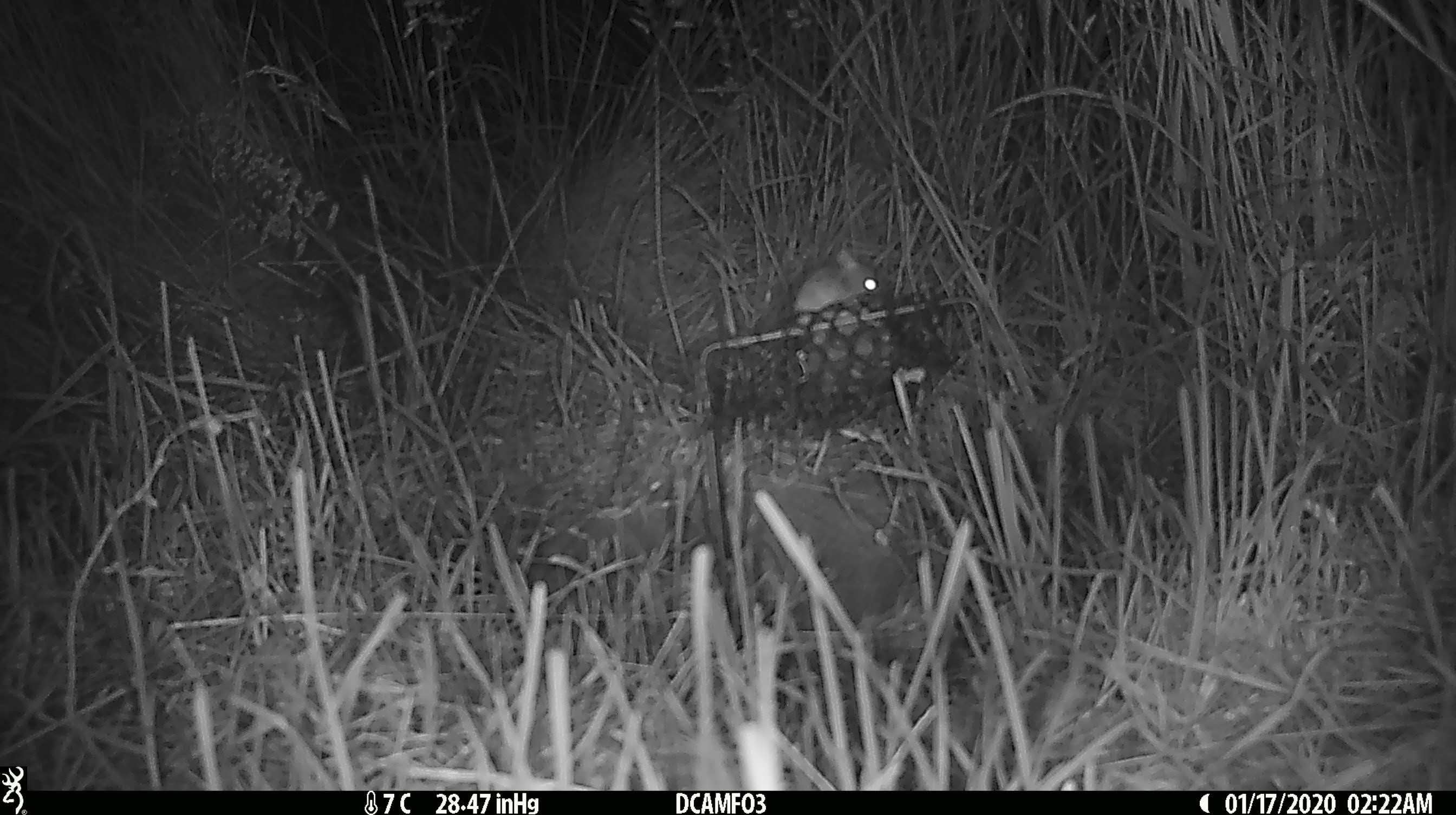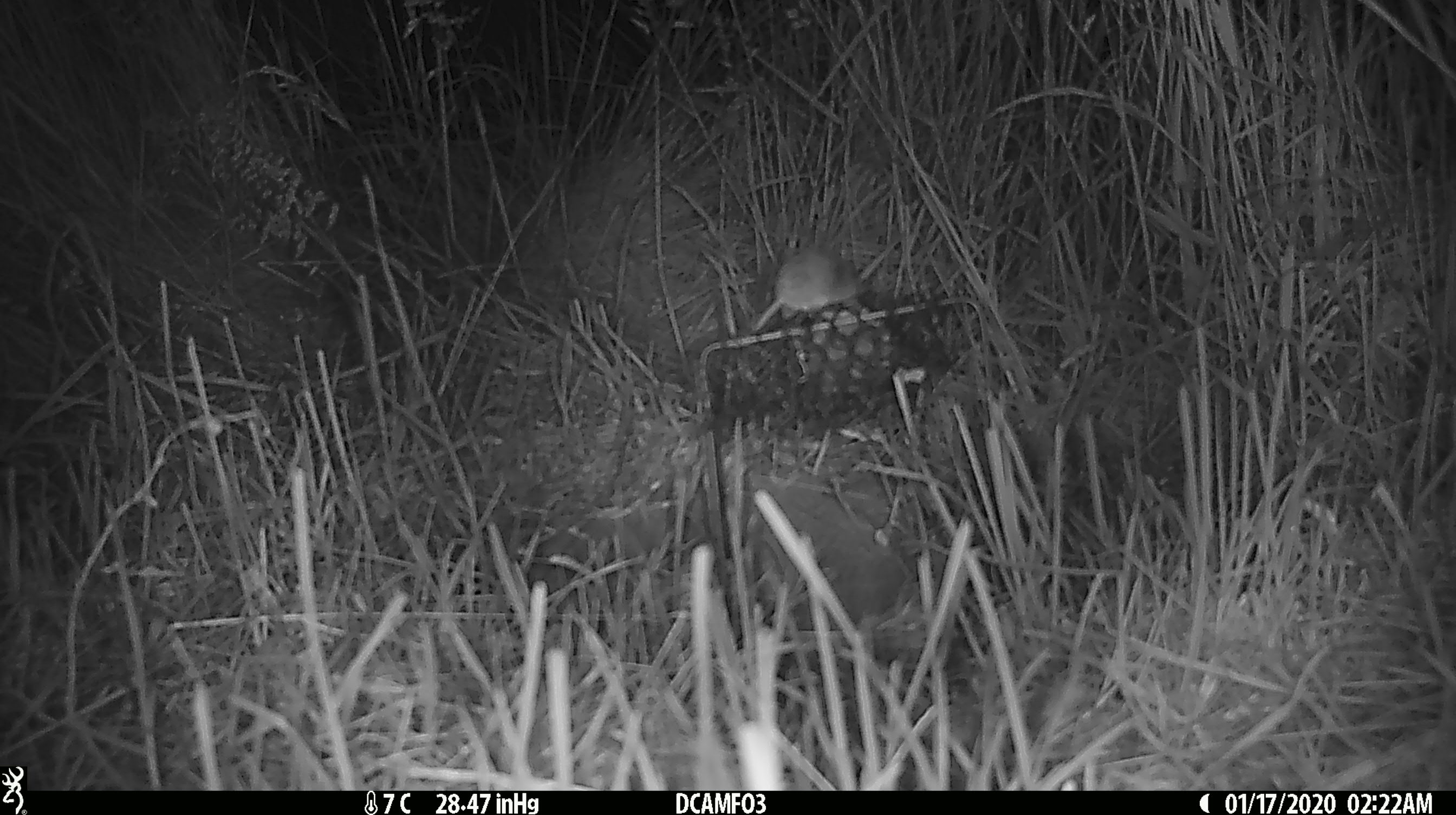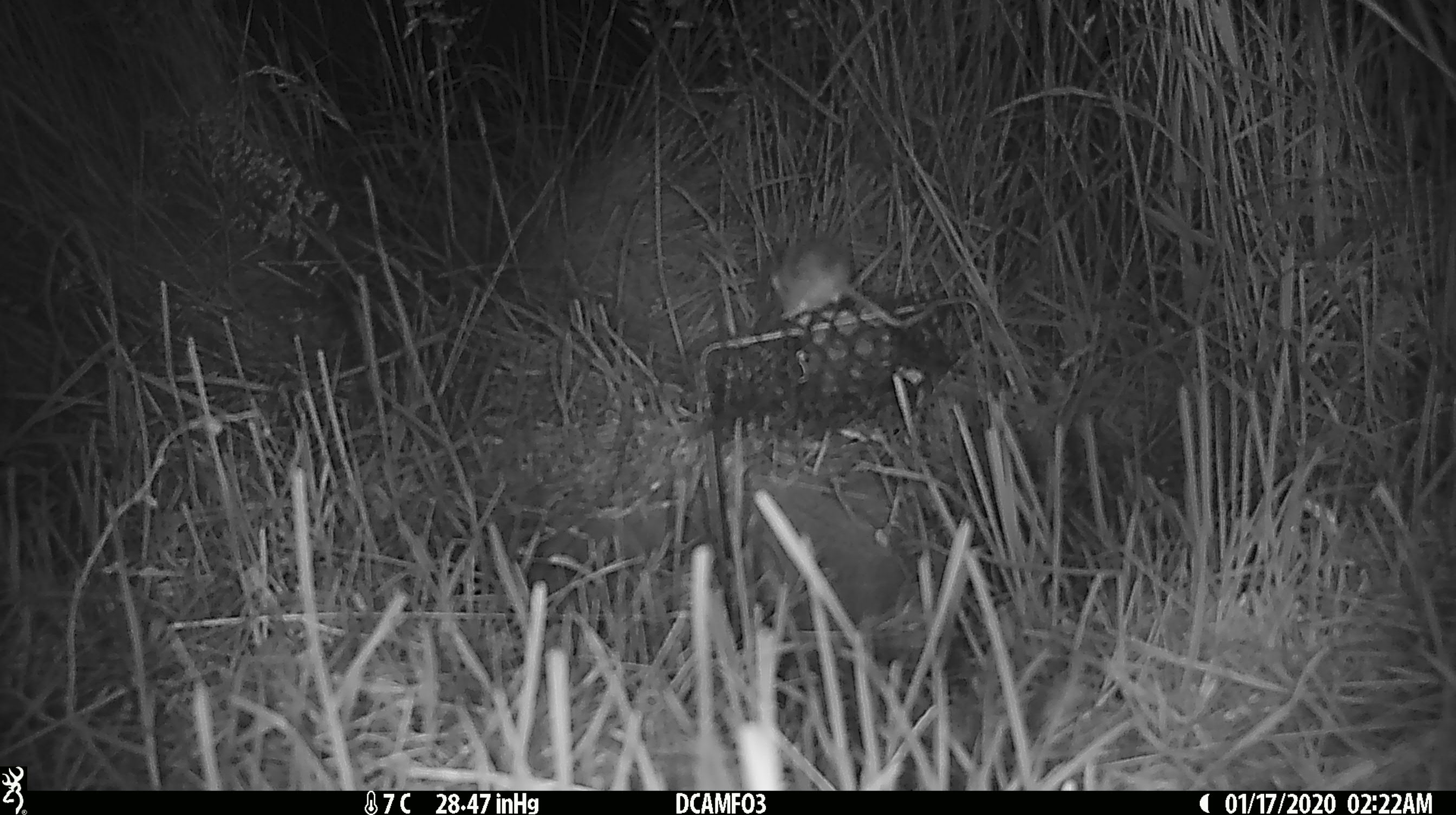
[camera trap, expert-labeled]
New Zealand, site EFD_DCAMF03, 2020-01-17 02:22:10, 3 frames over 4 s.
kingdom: Animalia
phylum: Chordata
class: Mammalia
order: Rodentia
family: Muridae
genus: Mus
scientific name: Mus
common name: mouse